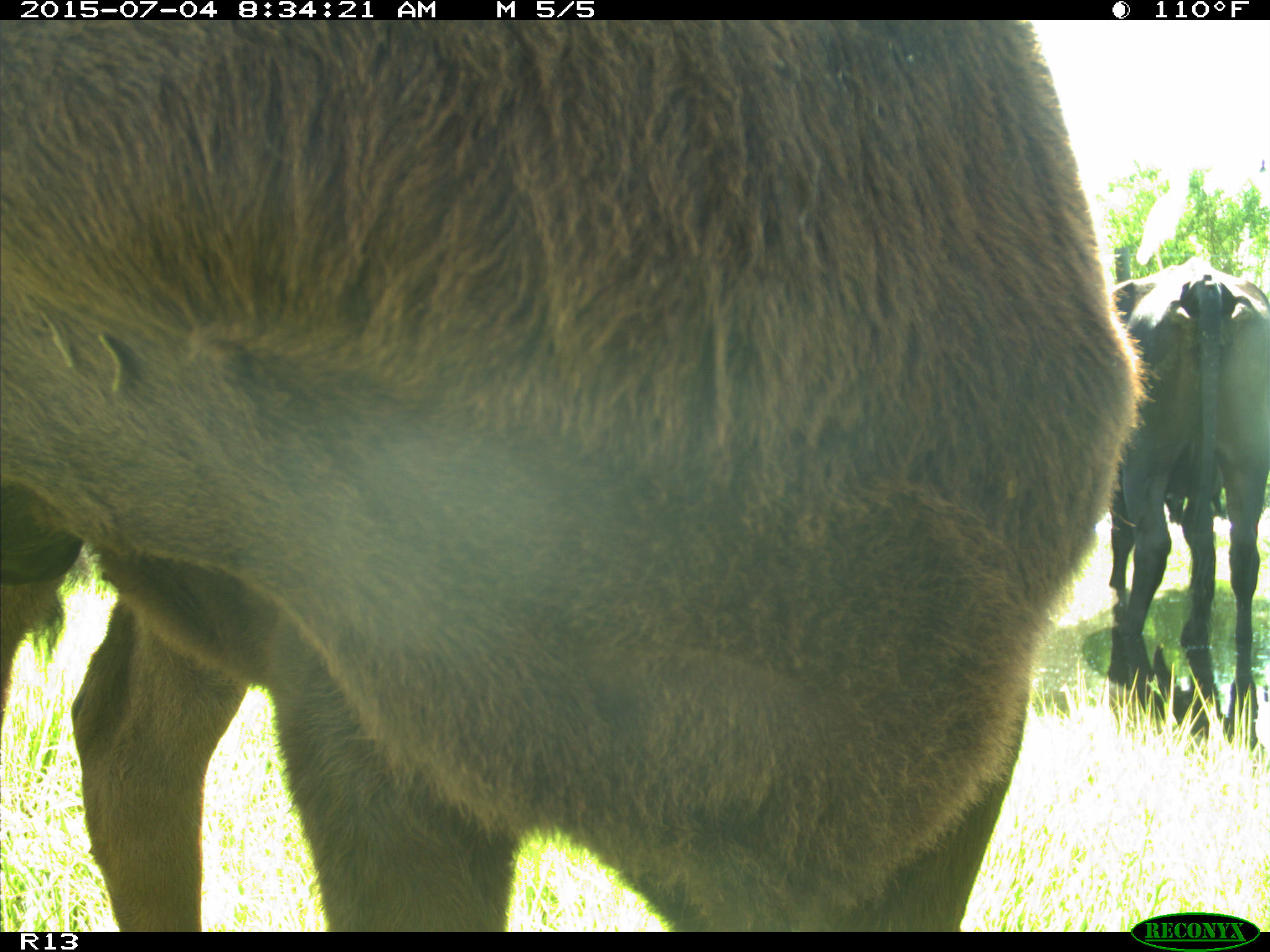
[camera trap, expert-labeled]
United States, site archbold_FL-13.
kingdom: Animalia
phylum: Chordata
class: Mammalia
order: Artiodactyla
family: Bovidae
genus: Bos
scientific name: Bos taurus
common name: domestic cow